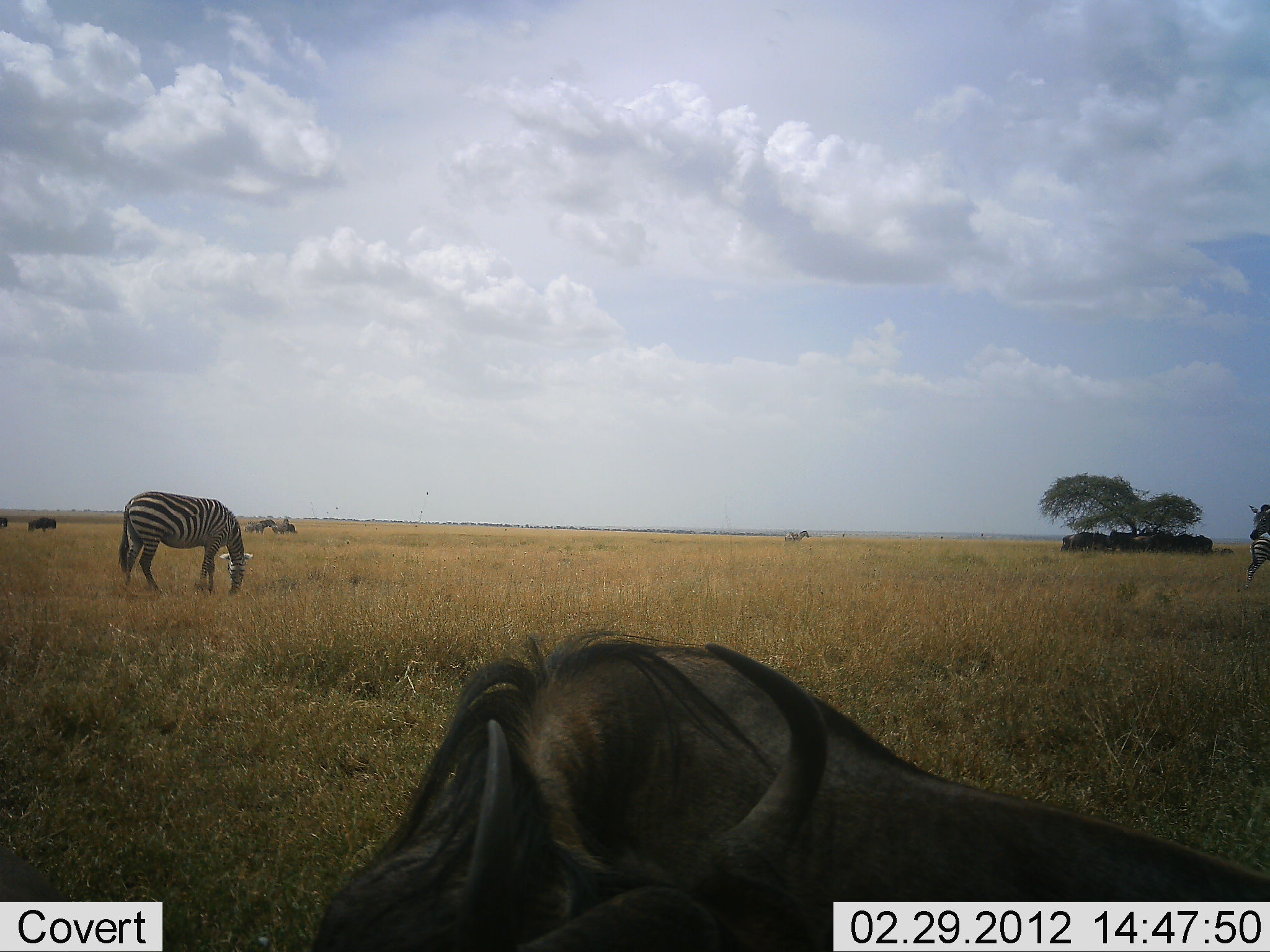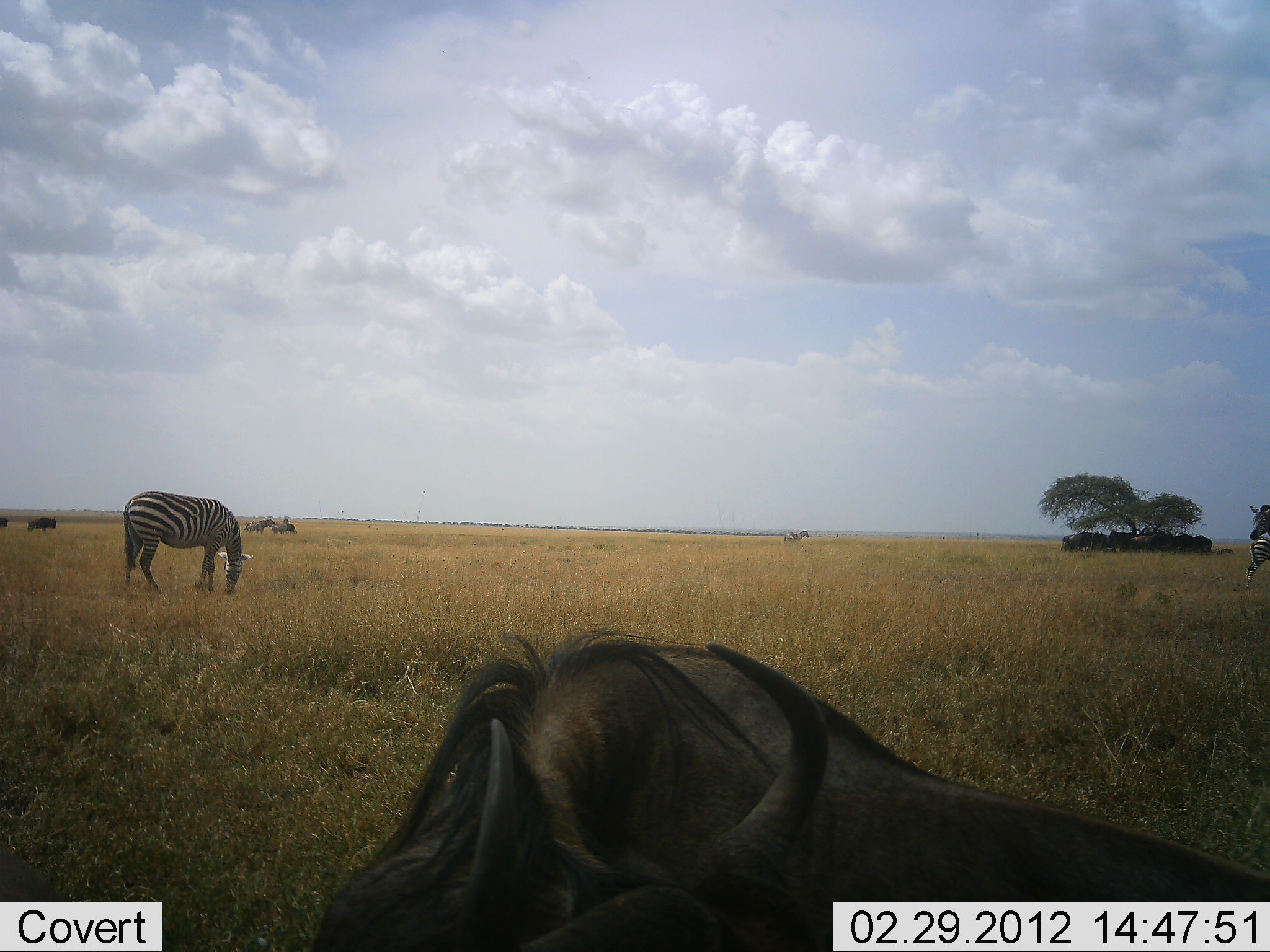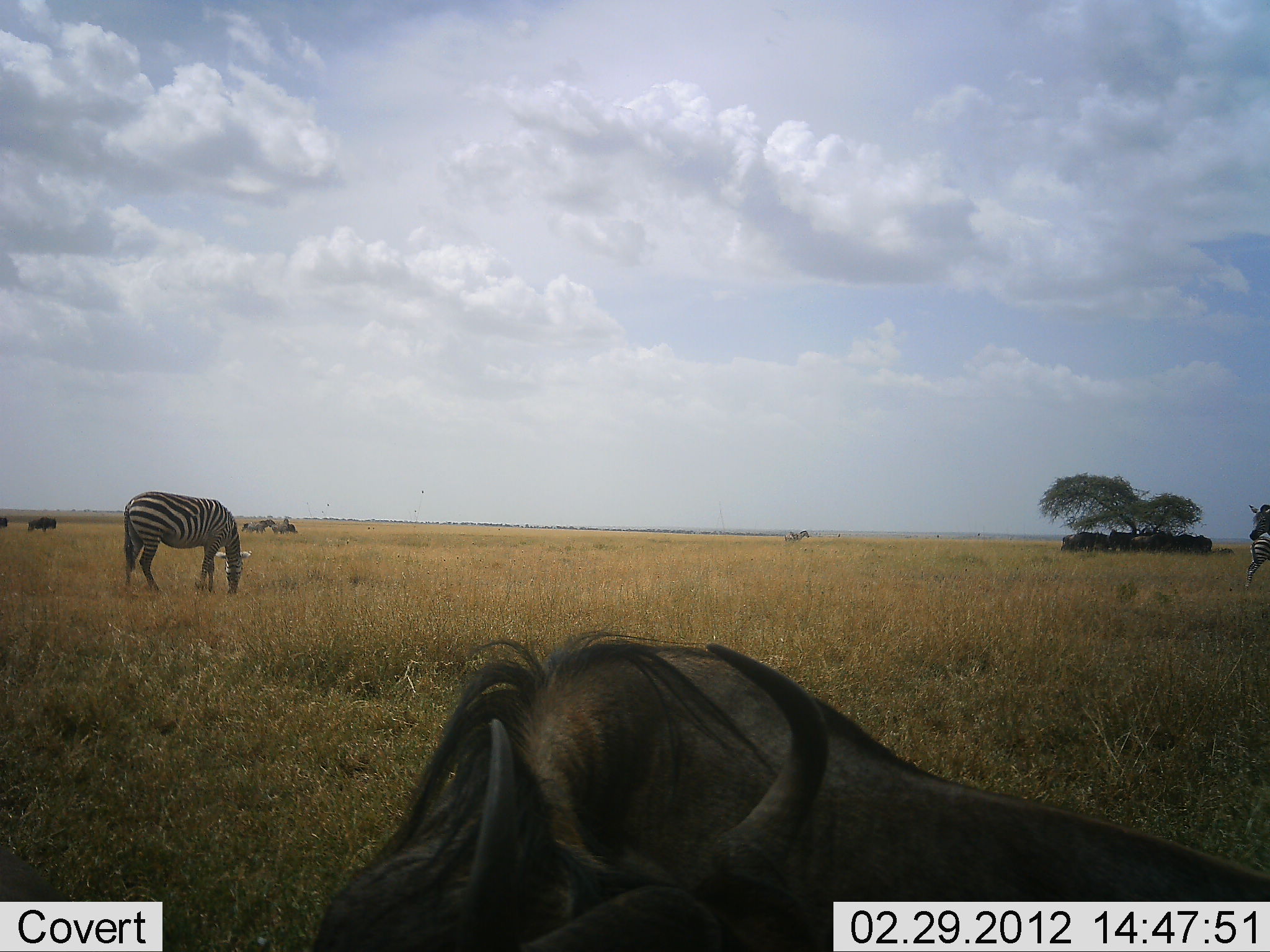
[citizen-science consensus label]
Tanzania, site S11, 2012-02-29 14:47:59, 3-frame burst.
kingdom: Animalia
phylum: Chordata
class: Mammalia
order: Artiodactyla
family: Bovidae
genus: Connochaetes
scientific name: Connochaetes taurinus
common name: blue wildebeest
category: wildebeest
Wildebeest (blue wildebeest) (Connochaetes taurinus), count 8. Behavior (volunteer vote fractions): standing 71%, resting 71%, moving 6%, interacting 0%. Young present (vote fraction): 0%. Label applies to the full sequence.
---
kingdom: Animalia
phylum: Chordata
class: Mammalia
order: Perissodactyla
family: Equidae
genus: Equus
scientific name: Equus quagga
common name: plains zebra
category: zebra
Zebra (plains zebra) (Equus quagga), count 3. Behavior (volunteer vote fractions): standing 59%, resting 0%, moving 6%, interacting 0%. Young present (vote fraction): 6%. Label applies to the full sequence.